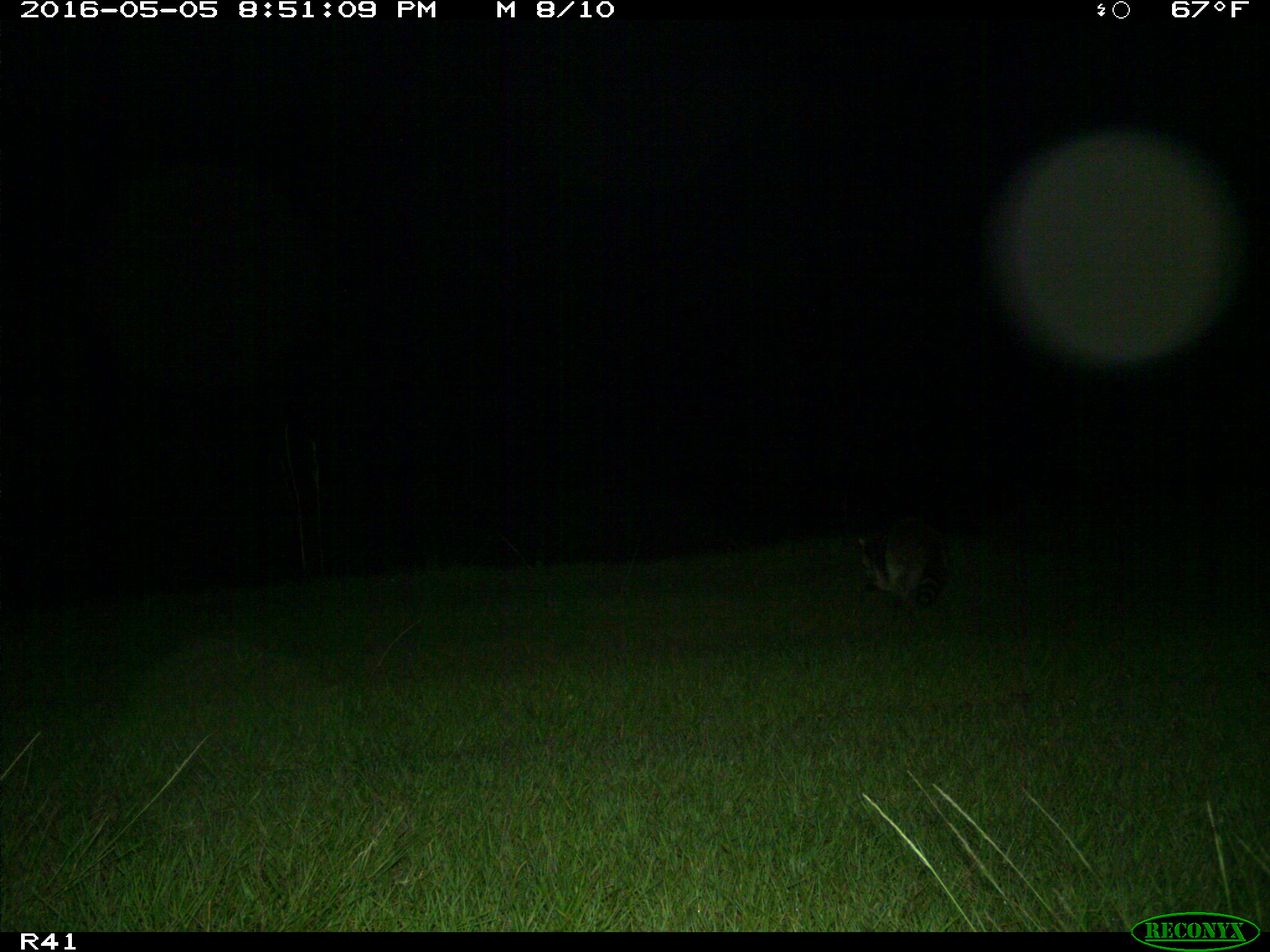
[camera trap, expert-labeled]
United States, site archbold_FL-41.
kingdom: Animalia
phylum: Chordata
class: Mammalia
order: Carnivora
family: Procyonidae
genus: Procyon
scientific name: Procyon lotor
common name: common raccoon